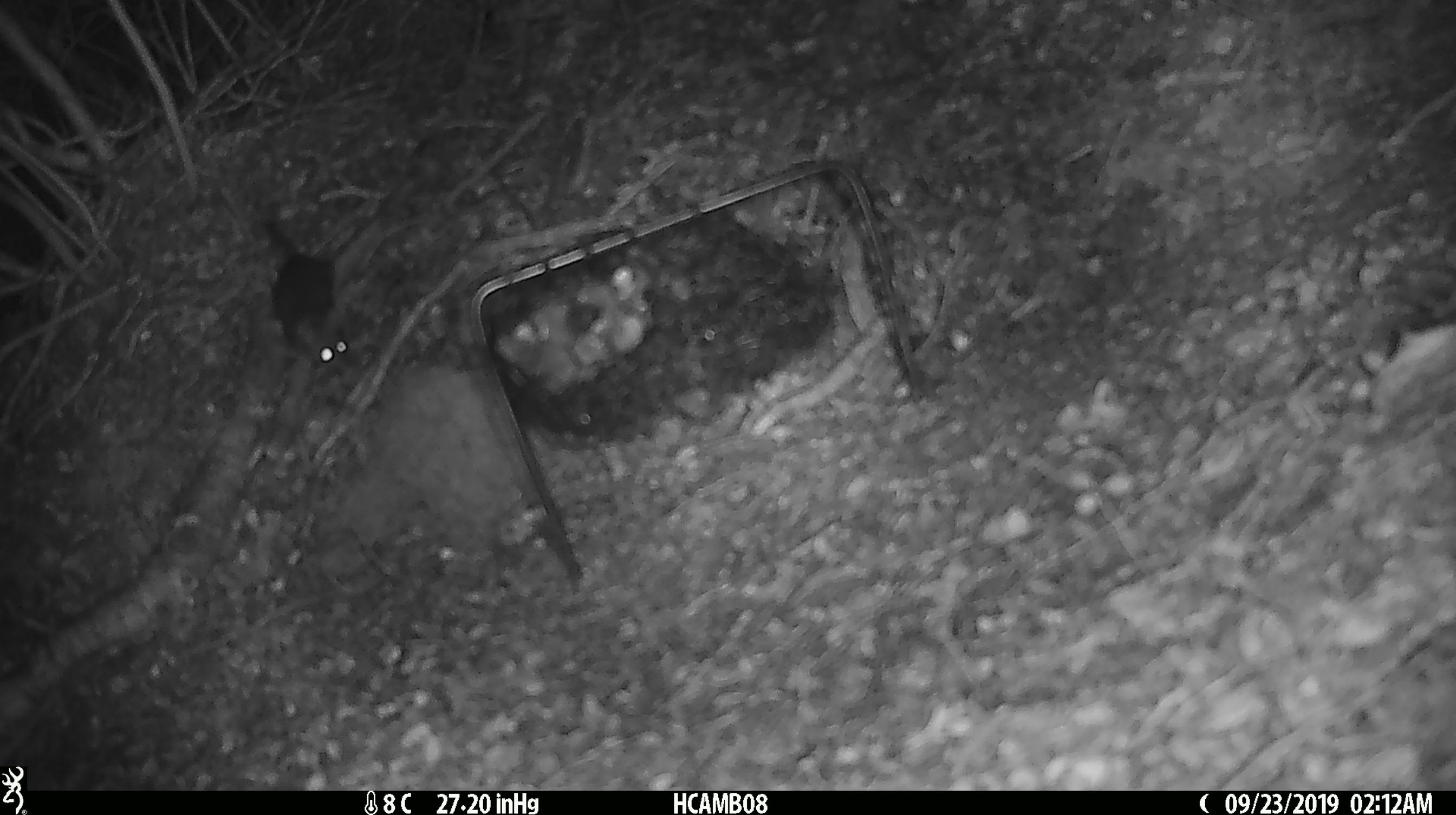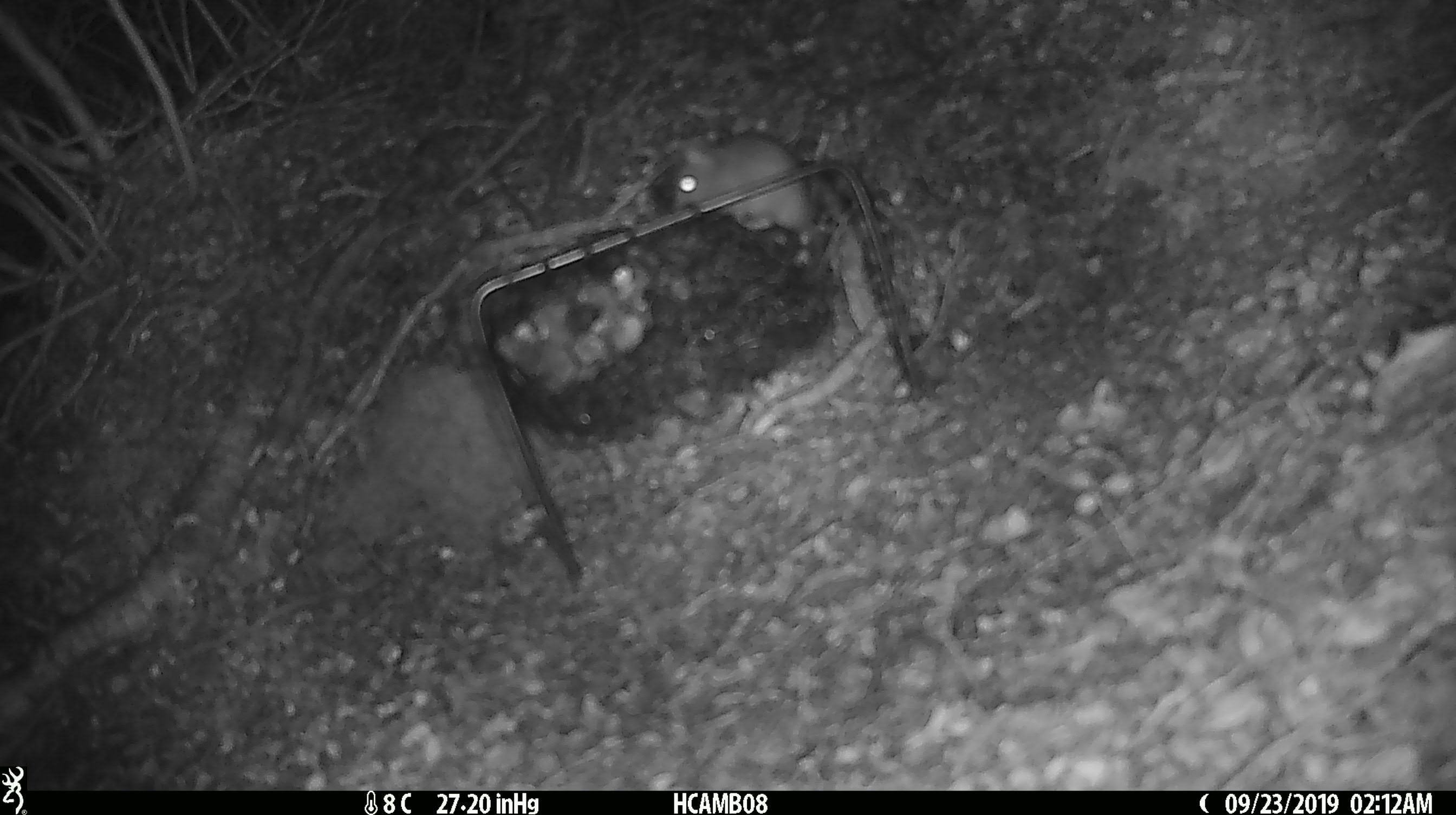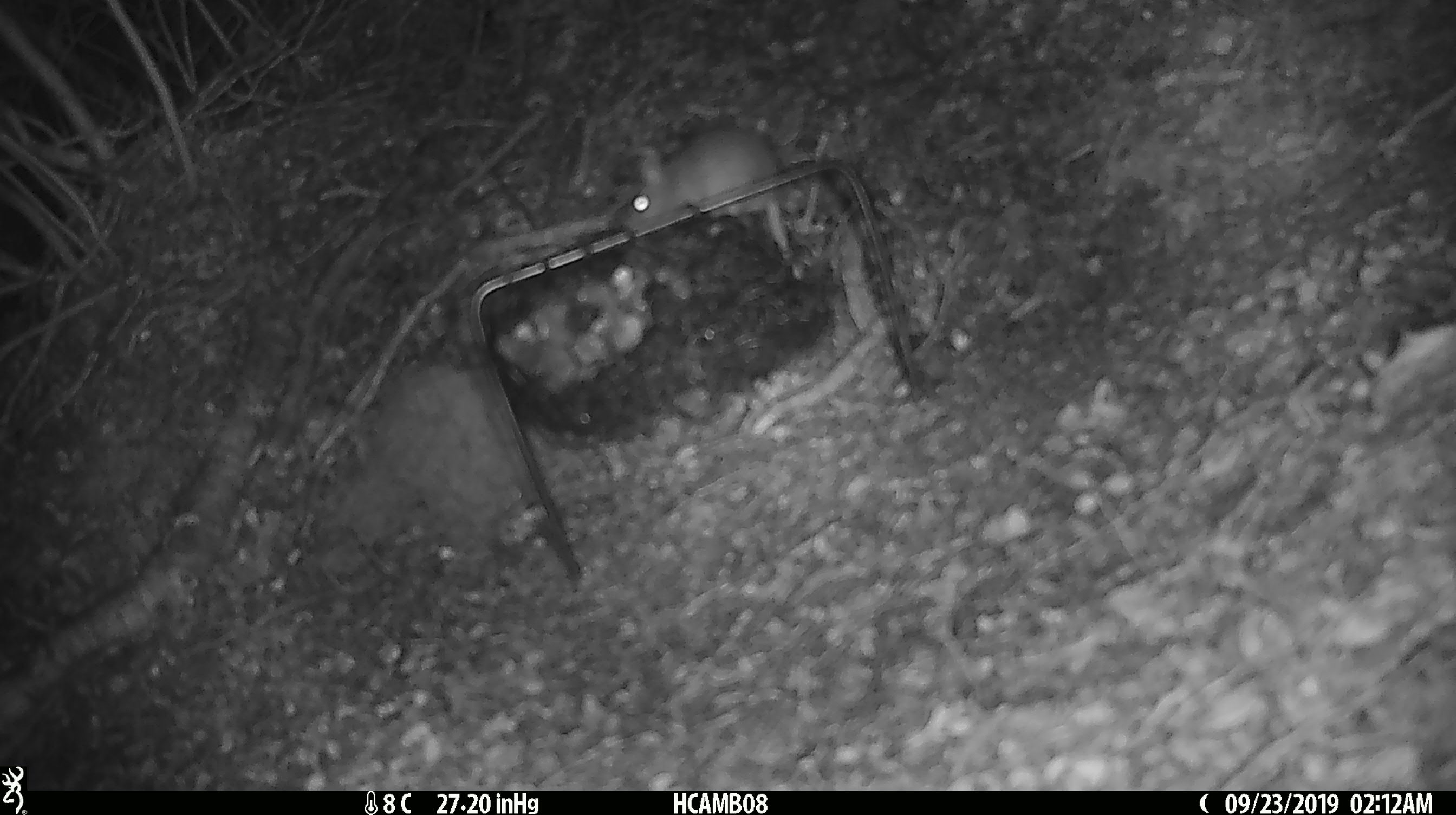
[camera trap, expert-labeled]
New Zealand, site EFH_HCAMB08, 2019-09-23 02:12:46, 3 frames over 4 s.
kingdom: Animalia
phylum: Chordata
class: Mammalia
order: Rodentia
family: Muridae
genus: Mus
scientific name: Mus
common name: mouse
Mouse (Mus).